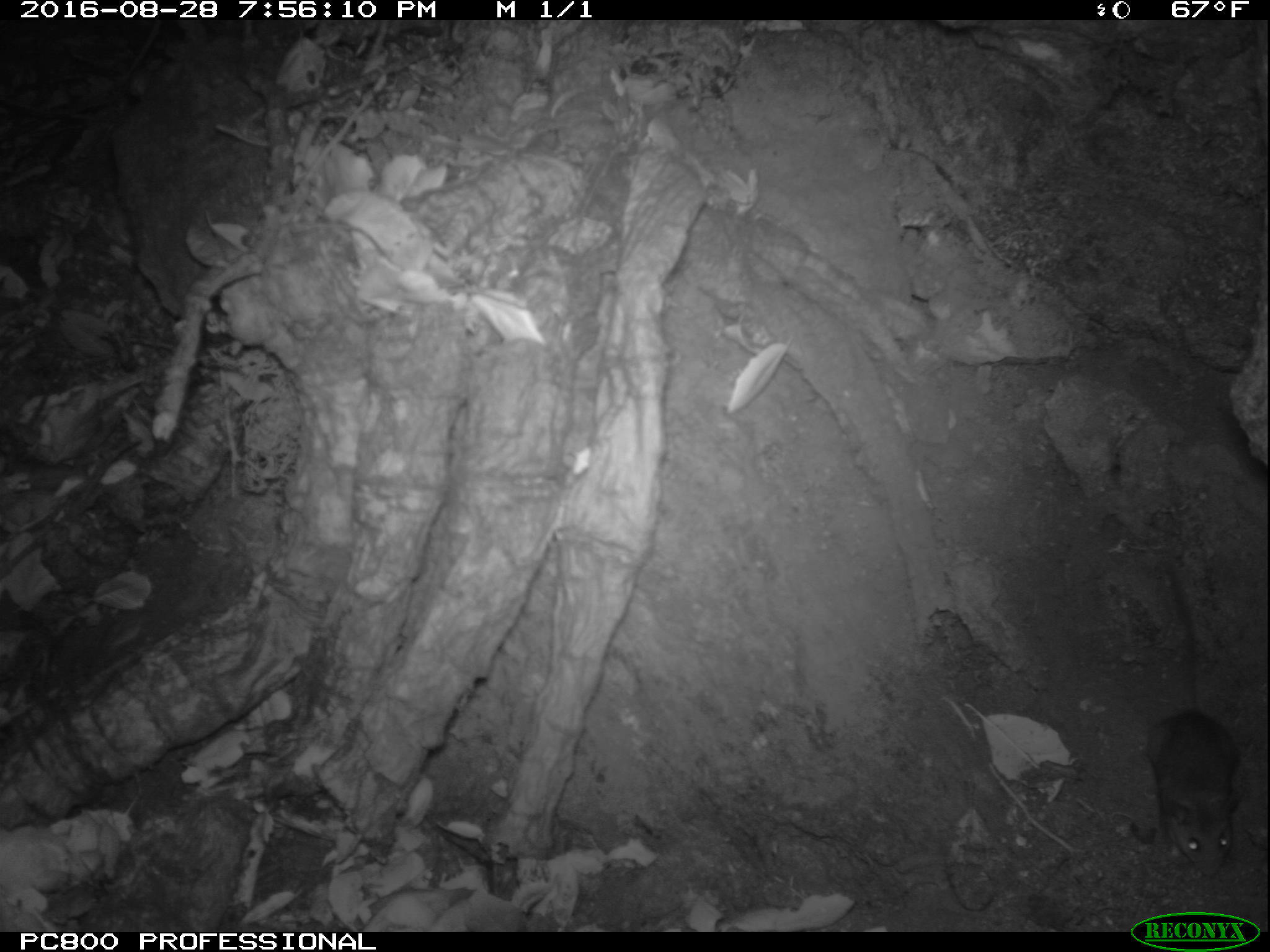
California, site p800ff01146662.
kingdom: Animalia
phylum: Chordata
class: Mammalia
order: Rodentia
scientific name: Rodentia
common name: rodent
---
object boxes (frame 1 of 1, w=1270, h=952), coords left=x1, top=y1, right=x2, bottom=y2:
rodent: left=1145, top=562, right=1241, bottom=877